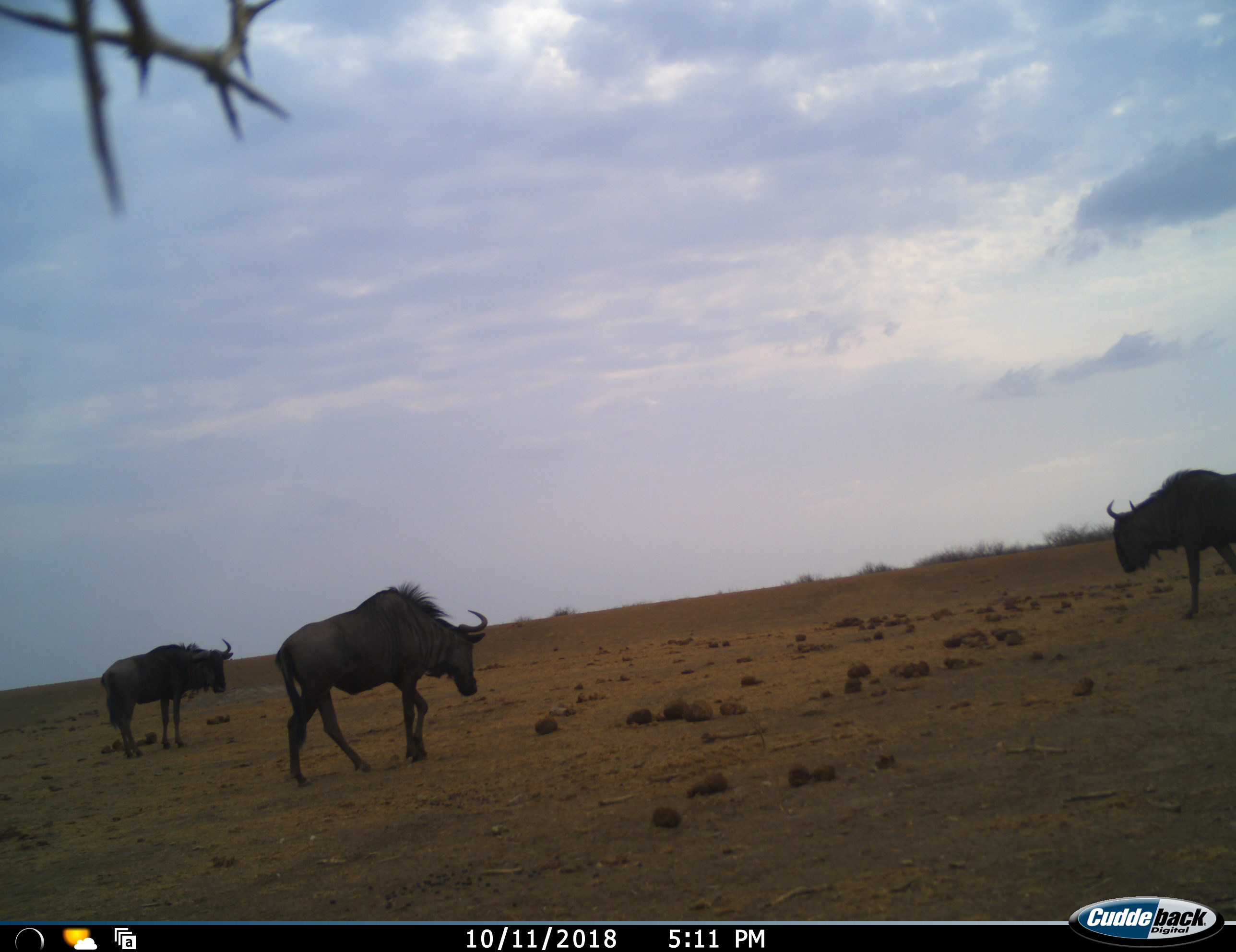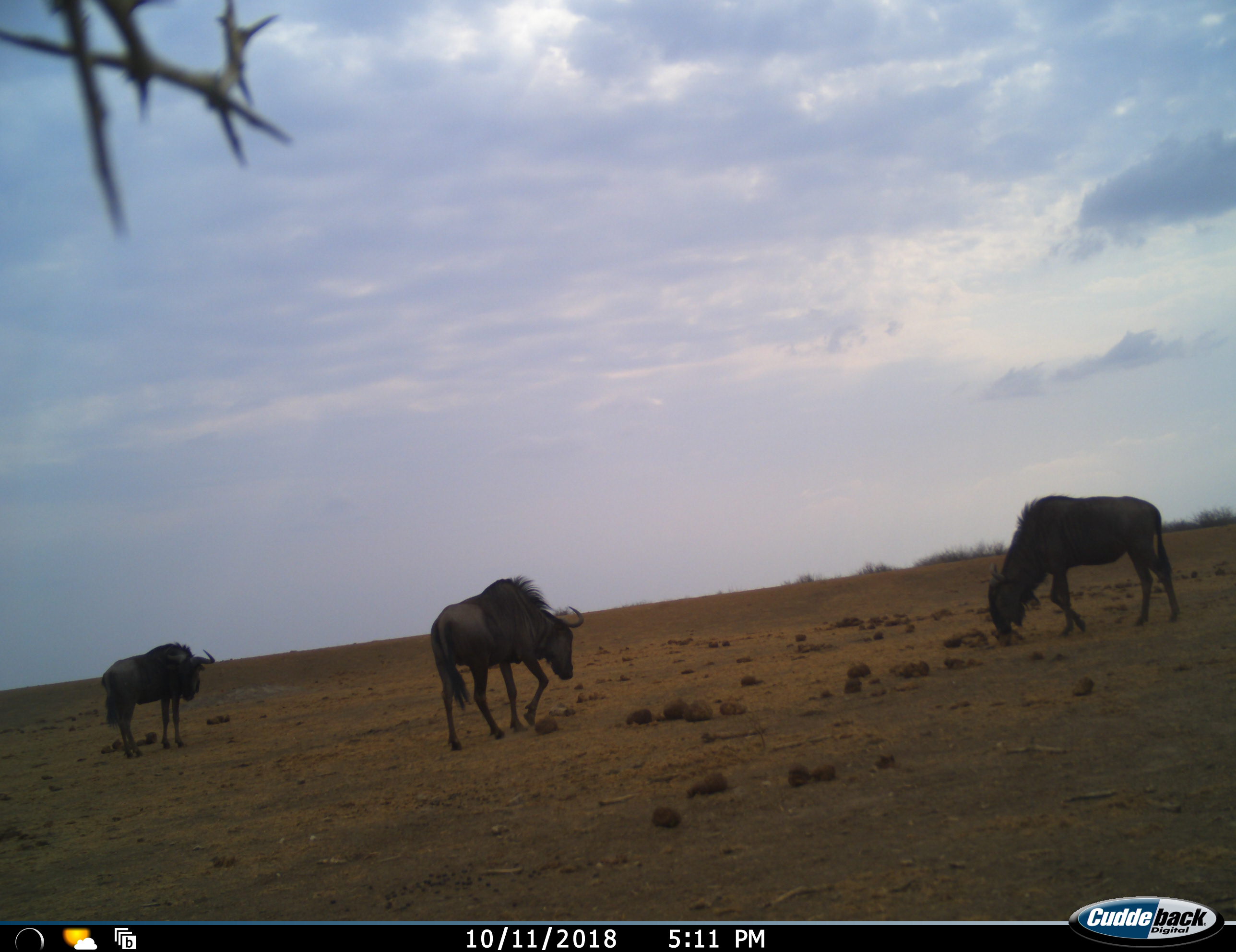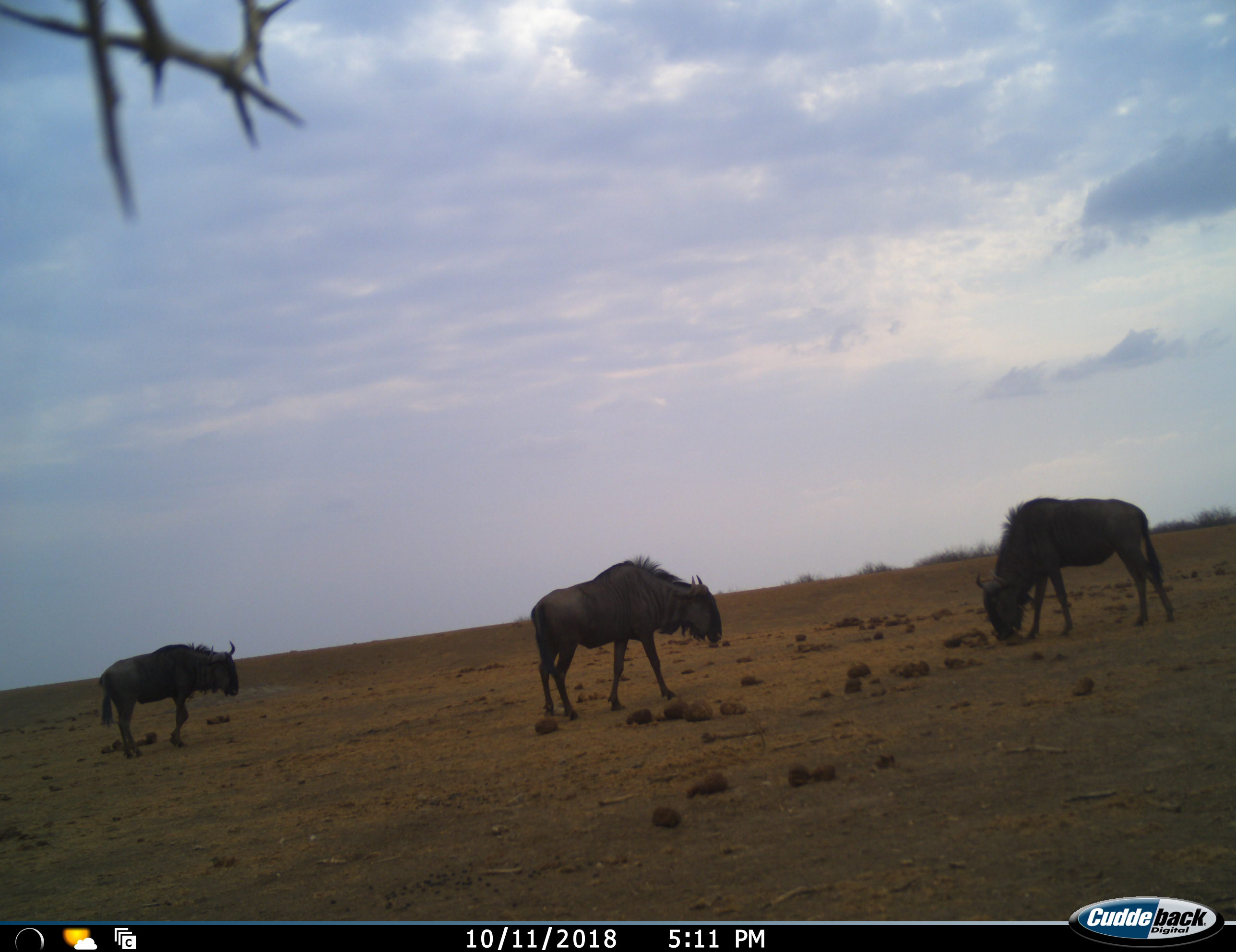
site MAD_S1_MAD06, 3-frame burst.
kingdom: Animalia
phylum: Chordata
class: Mammalia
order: Artiodactyla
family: Bovidae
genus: Connochaetes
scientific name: Connochaetes taurinus taurinus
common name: blue wildebeest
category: wildebeestblue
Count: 3.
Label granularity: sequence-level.